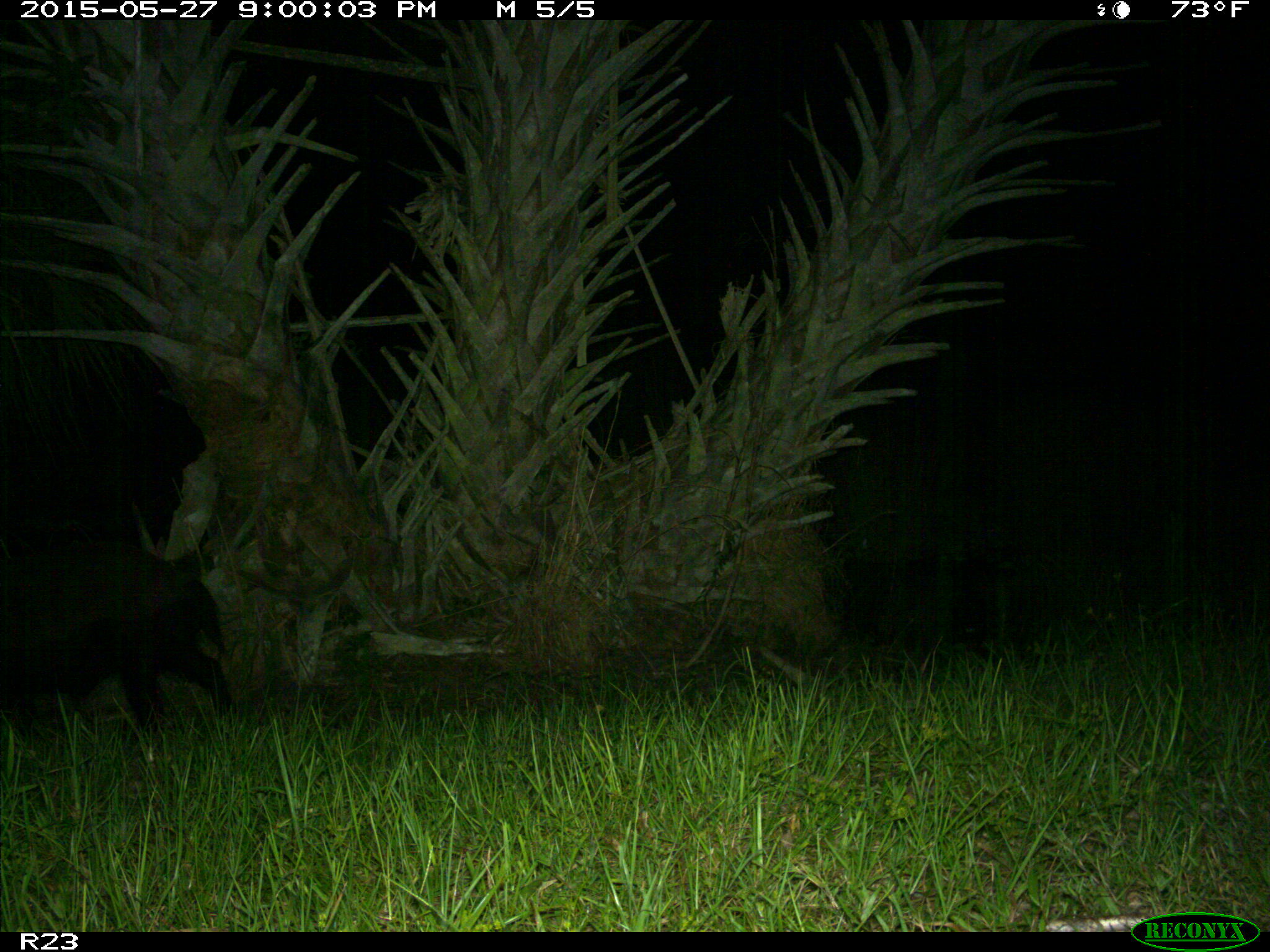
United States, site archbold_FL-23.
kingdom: Animalia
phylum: Chordata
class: Mammalia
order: Artiodactyla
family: Bovidae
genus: Bos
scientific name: Bos taurus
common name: domestic cow